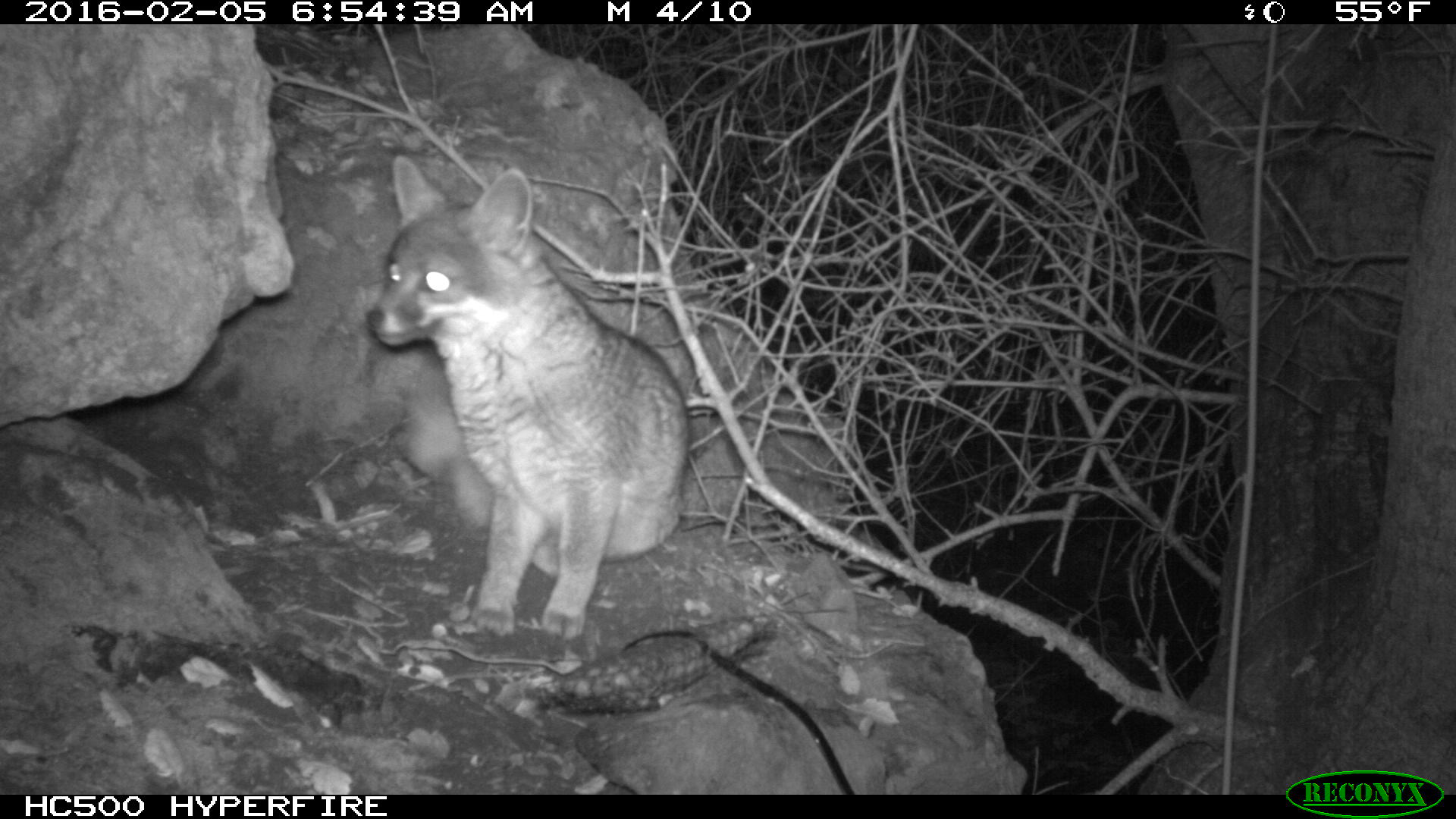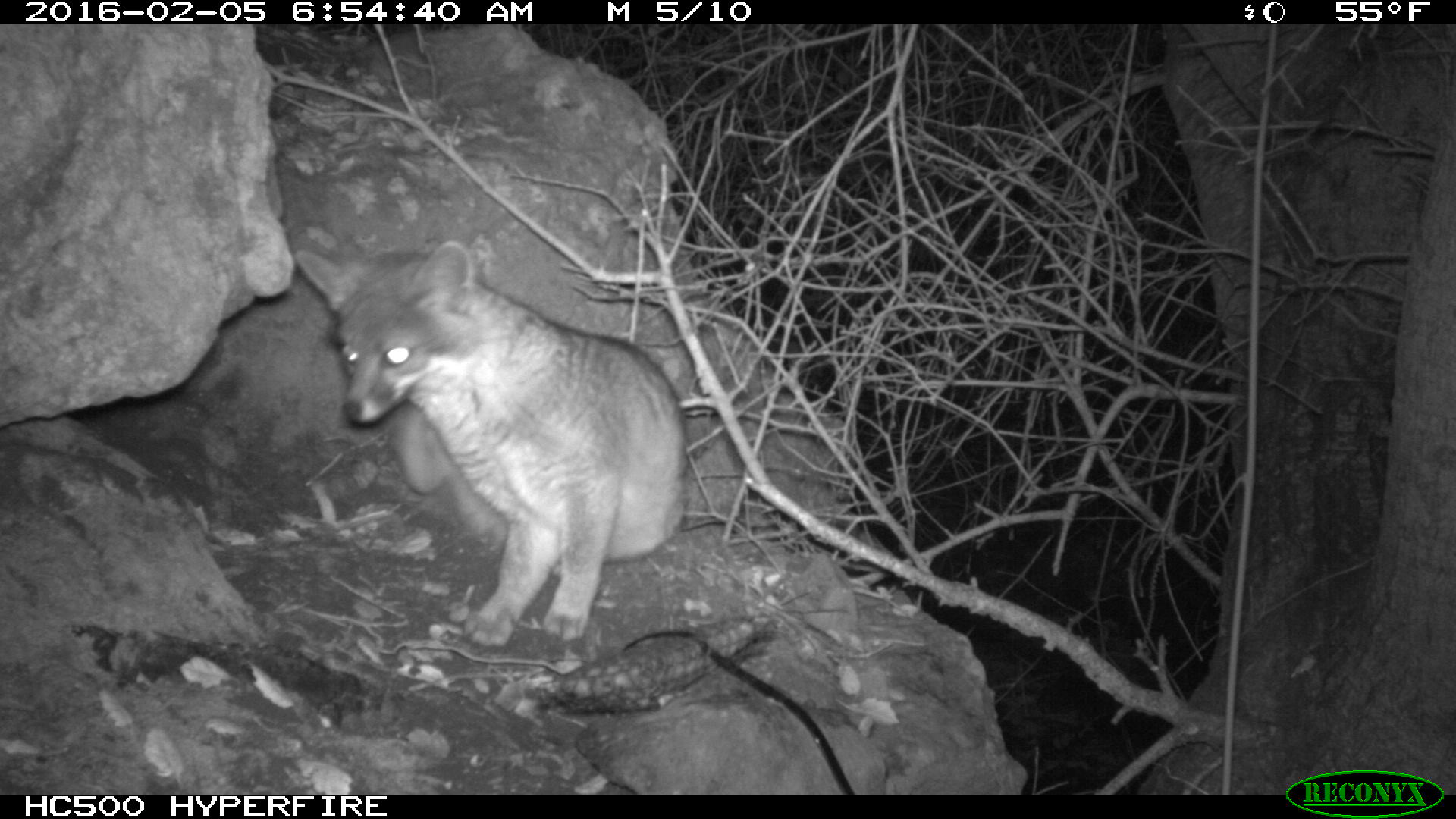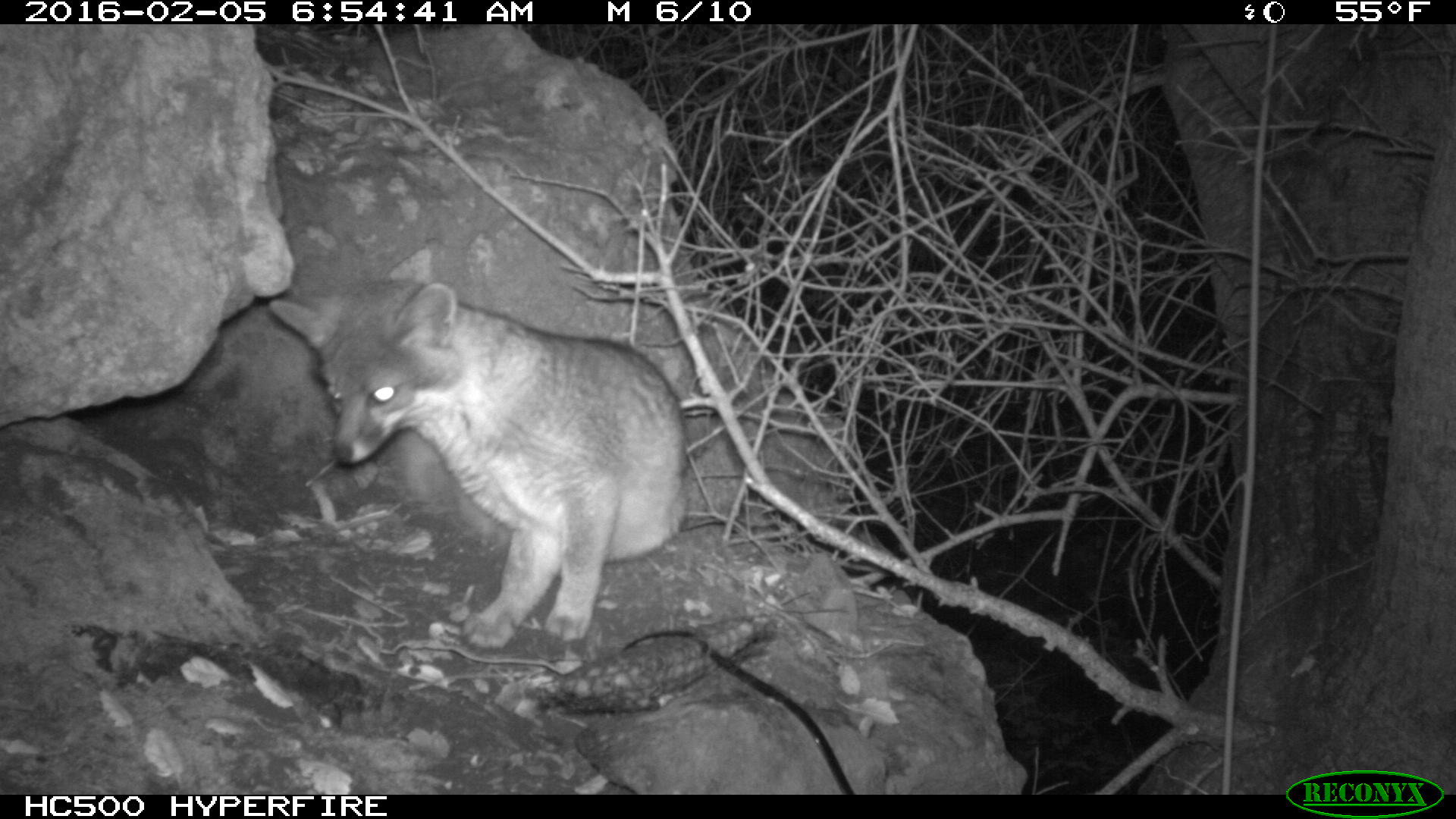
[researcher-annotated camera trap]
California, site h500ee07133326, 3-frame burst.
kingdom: Animalia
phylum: Chordata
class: Mammalia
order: Carnivora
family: Canidae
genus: Urocyon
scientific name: Urocyon littoralis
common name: island fox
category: fox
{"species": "fox (island fox) (Urocyon littoralis)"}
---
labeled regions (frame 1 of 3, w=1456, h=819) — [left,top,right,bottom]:
fox: [366,152,690,638]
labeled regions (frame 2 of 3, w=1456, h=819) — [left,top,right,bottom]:
fox: [294,236,686,648]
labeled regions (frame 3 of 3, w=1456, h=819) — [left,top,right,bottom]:
fox: [270,275,688,652]